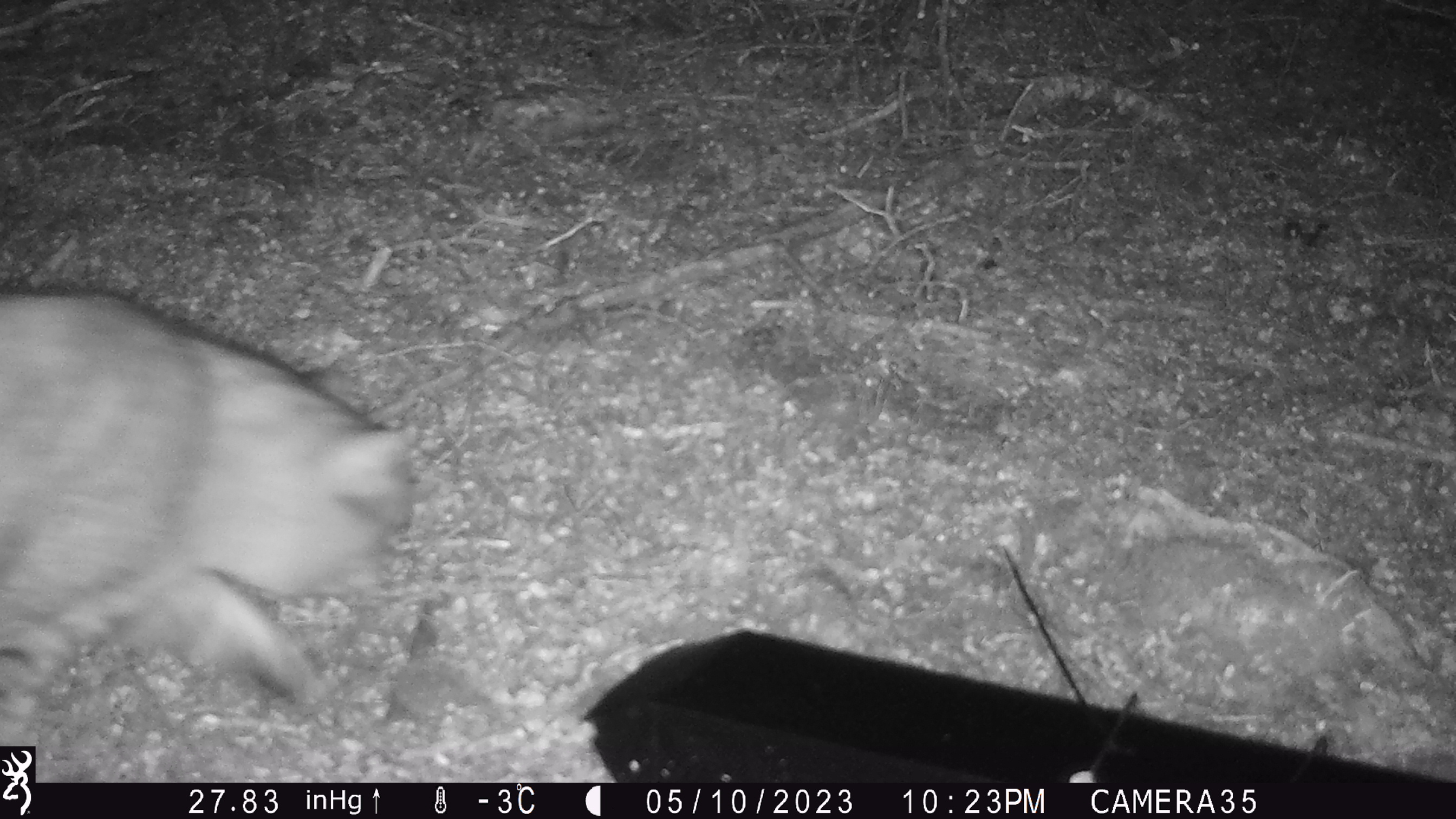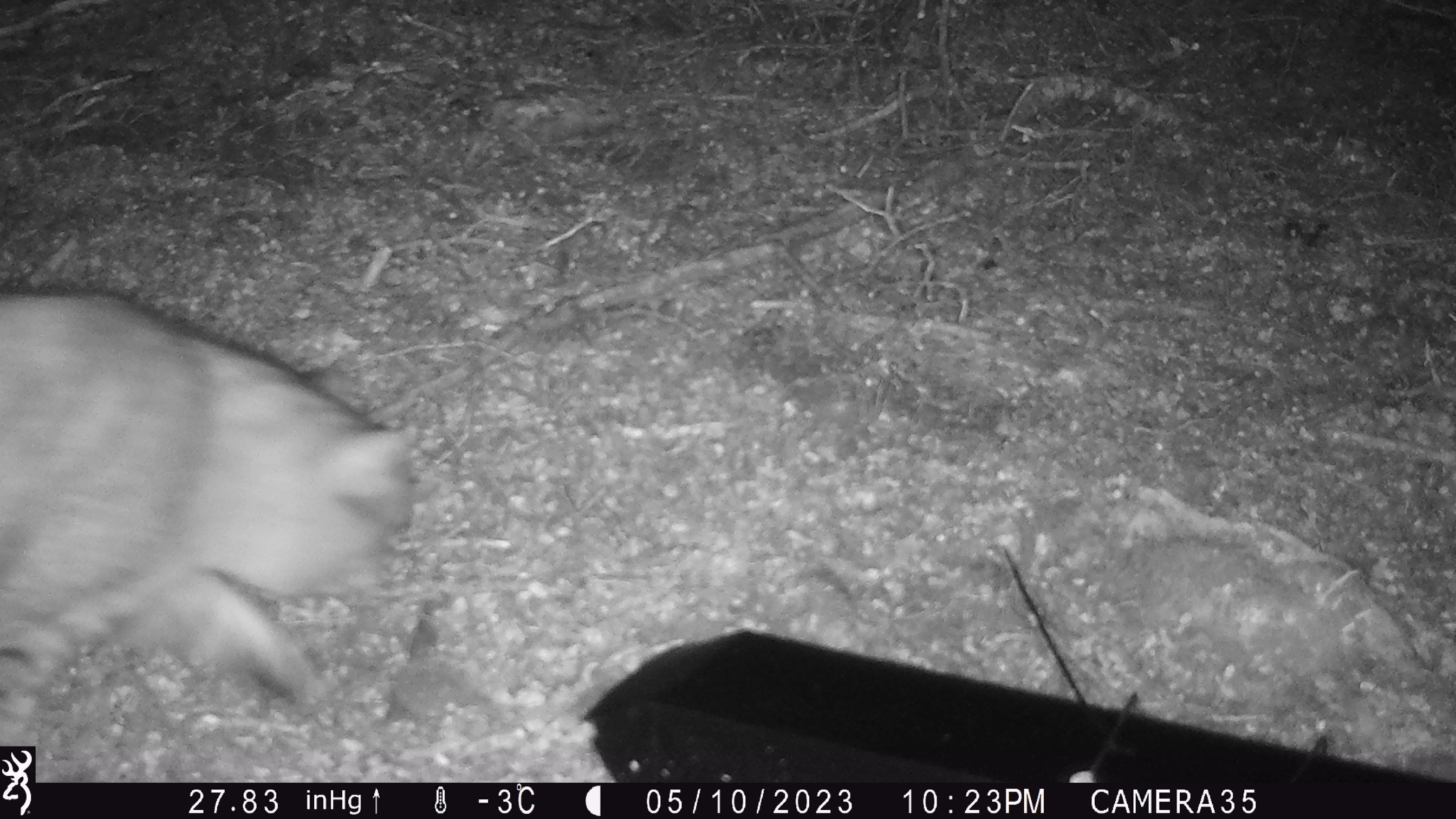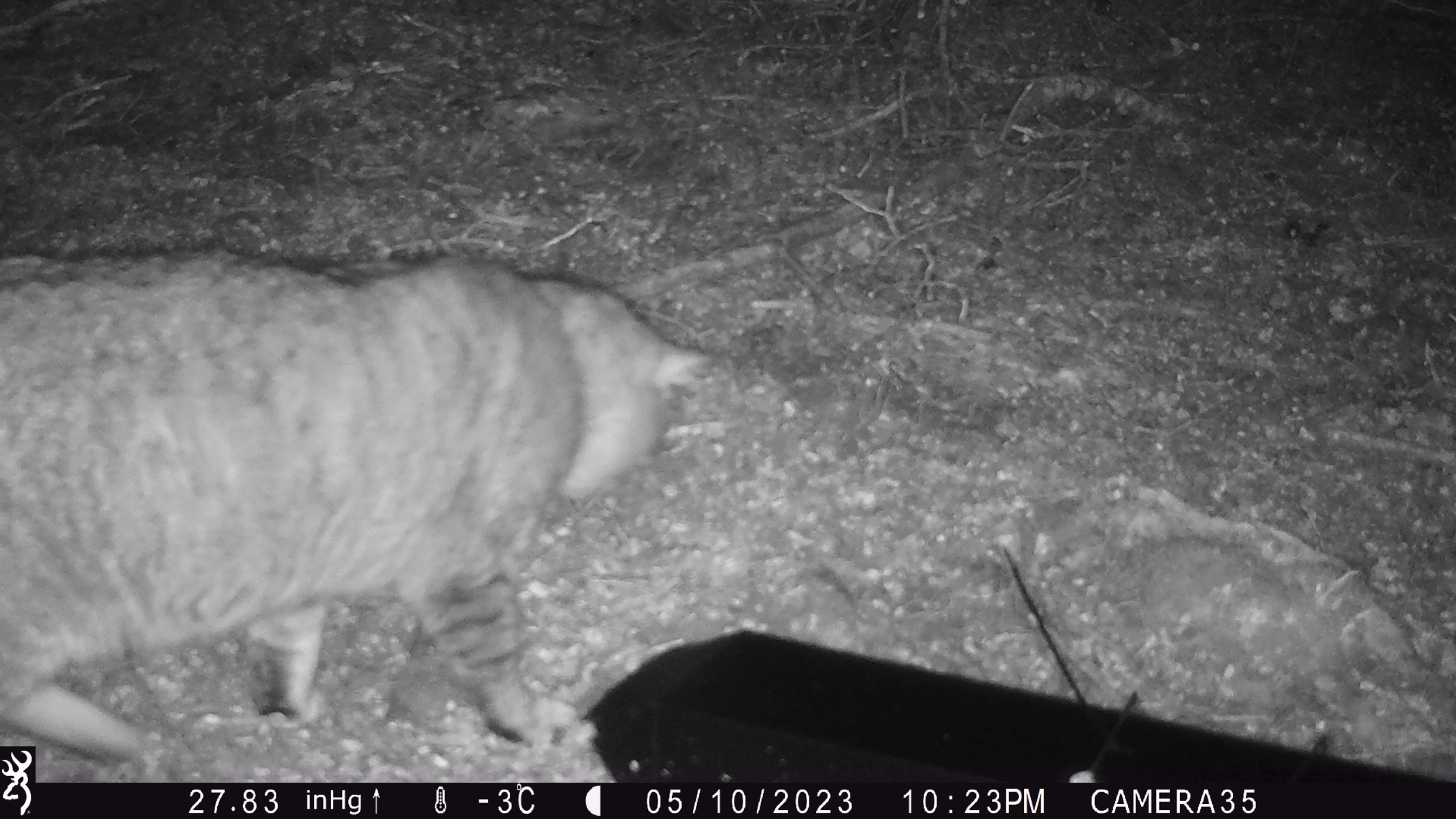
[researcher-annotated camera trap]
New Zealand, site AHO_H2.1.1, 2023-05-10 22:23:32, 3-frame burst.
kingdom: Animalia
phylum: Chordata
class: Mammalia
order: Carnivora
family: Felidae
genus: Felis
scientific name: Felis catus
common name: domestic cat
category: cat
Cat (domestic cat) (Felis catus).